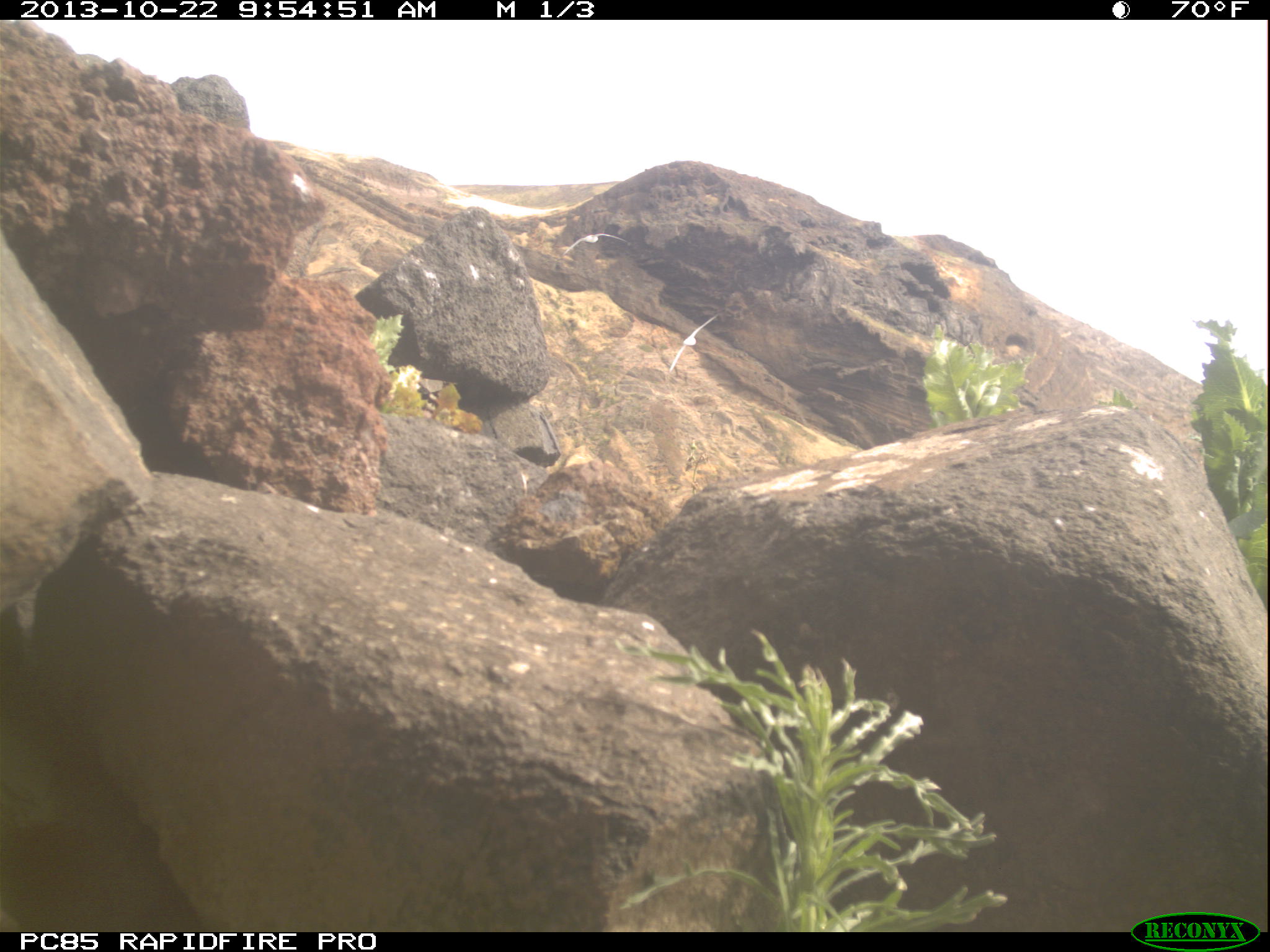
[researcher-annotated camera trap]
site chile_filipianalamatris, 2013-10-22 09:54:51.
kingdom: Animalia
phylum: Chordata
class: Aves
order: Procellariiformes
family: Procellariidae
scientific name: Procellariidae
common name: petrel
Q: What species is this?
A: Petrel (Procellariidae).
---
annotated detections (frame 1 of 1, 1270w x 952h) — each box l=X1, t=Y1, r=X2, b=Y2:
petrel: l=665, t=304, r=725, b=374; l=559, t=224, r=632, b=257